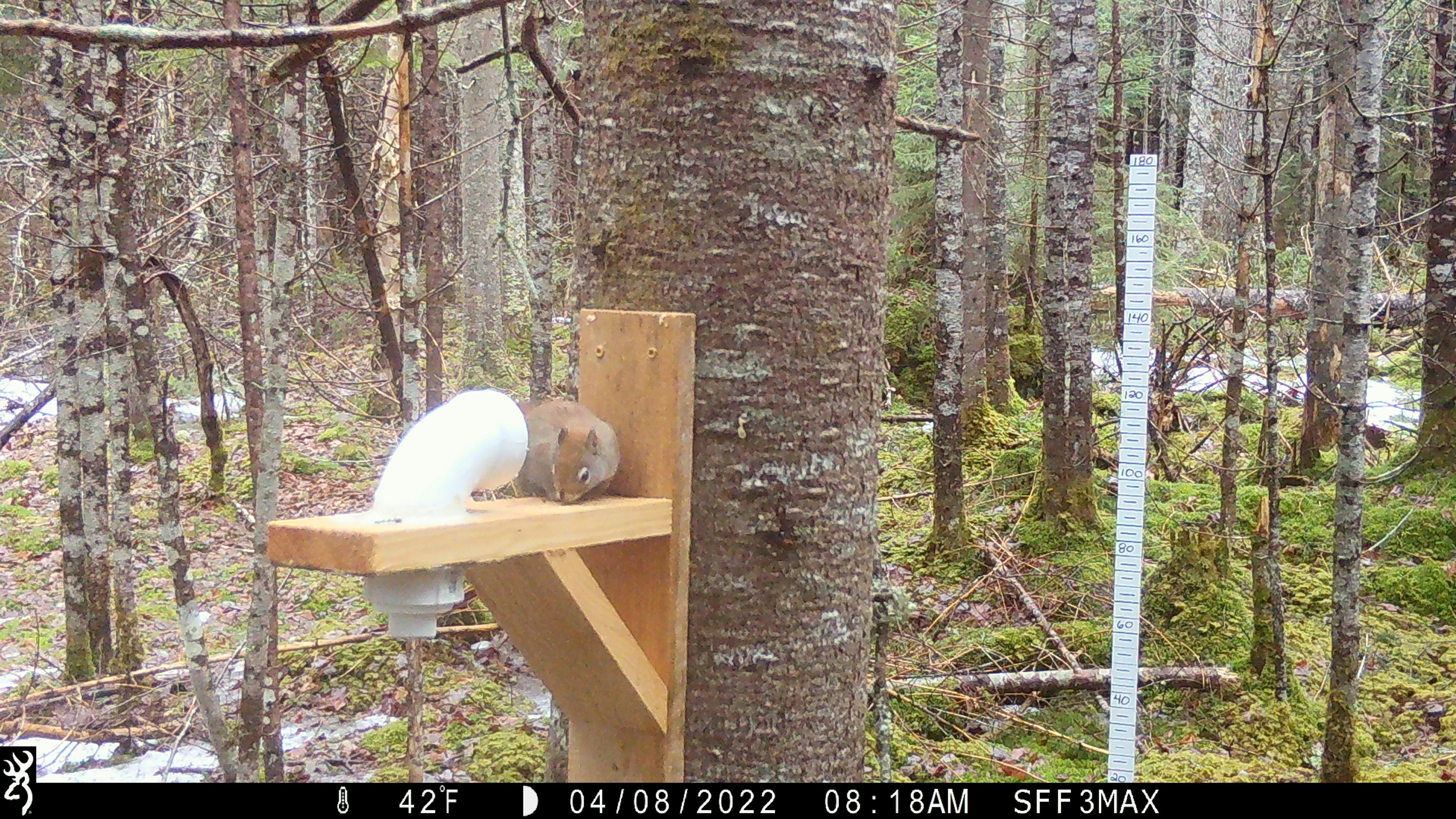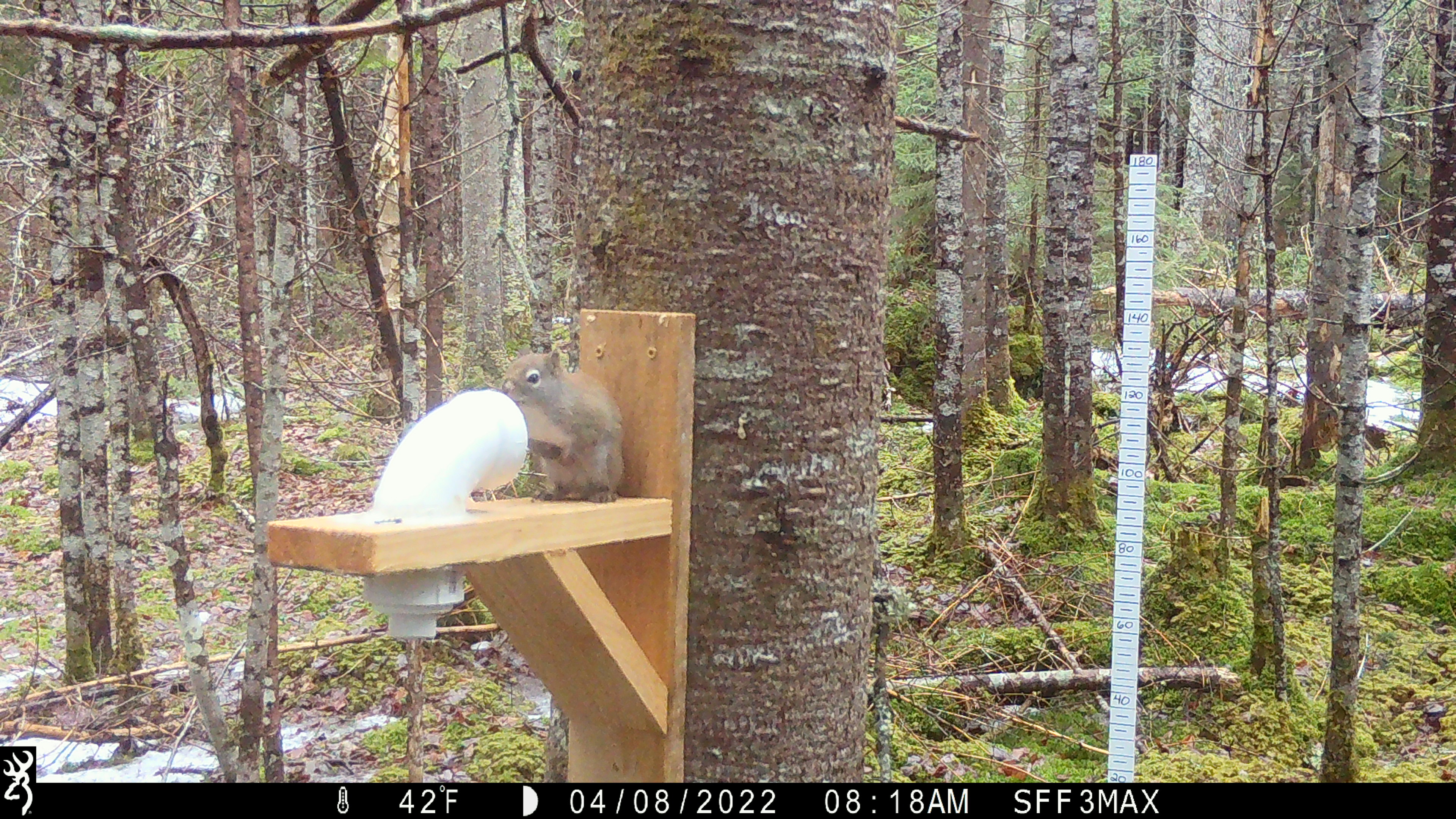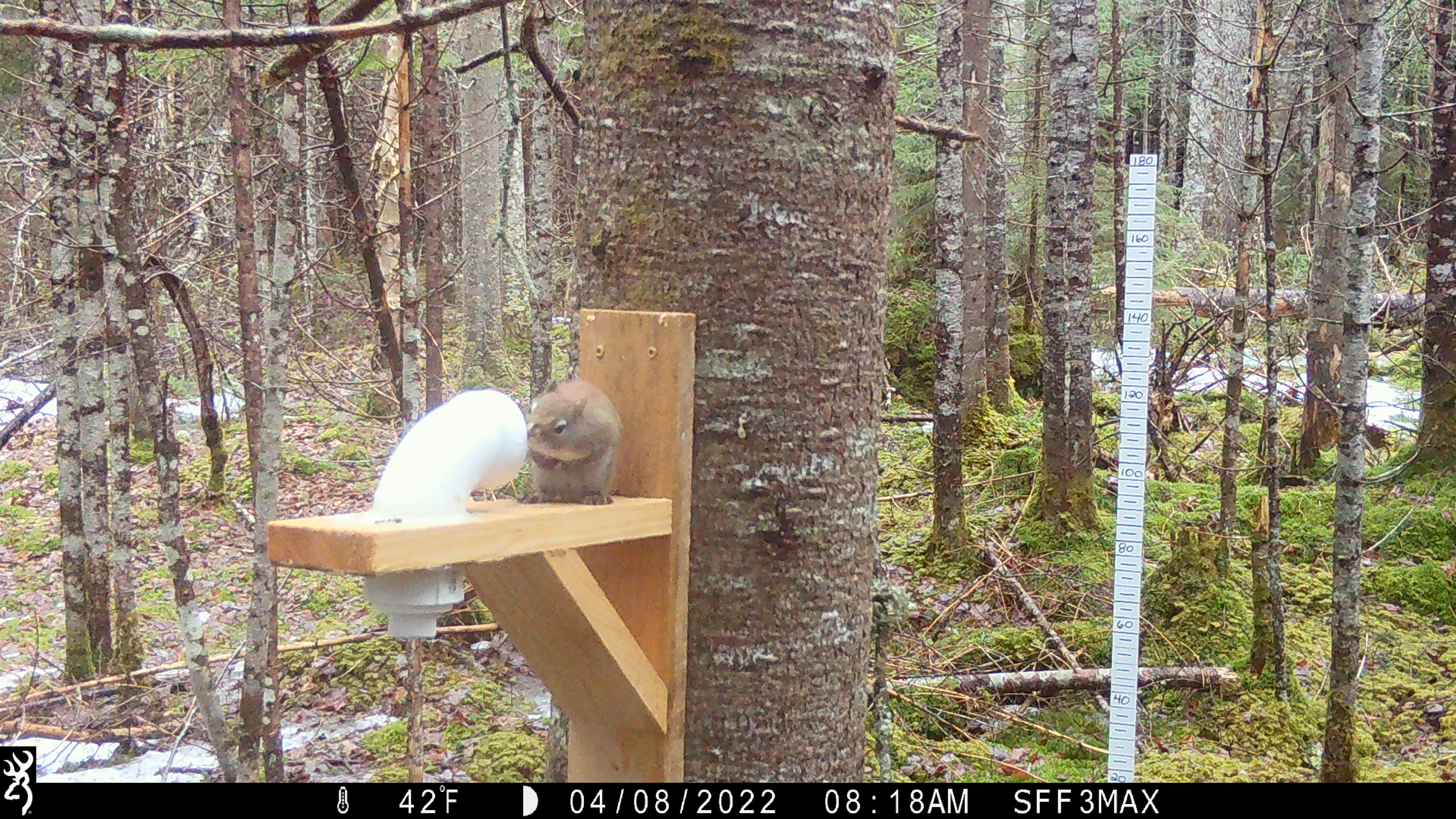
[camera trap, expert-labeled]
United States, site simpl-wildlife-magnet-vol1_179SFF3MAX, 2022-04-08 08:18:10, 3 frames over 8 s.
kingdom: Animalia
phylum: Chordata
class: Mammalia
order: Rodentia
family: Sciuridae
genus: Tamiasciurus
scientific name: Tamiasciurus hudsonicus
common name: red squirrel